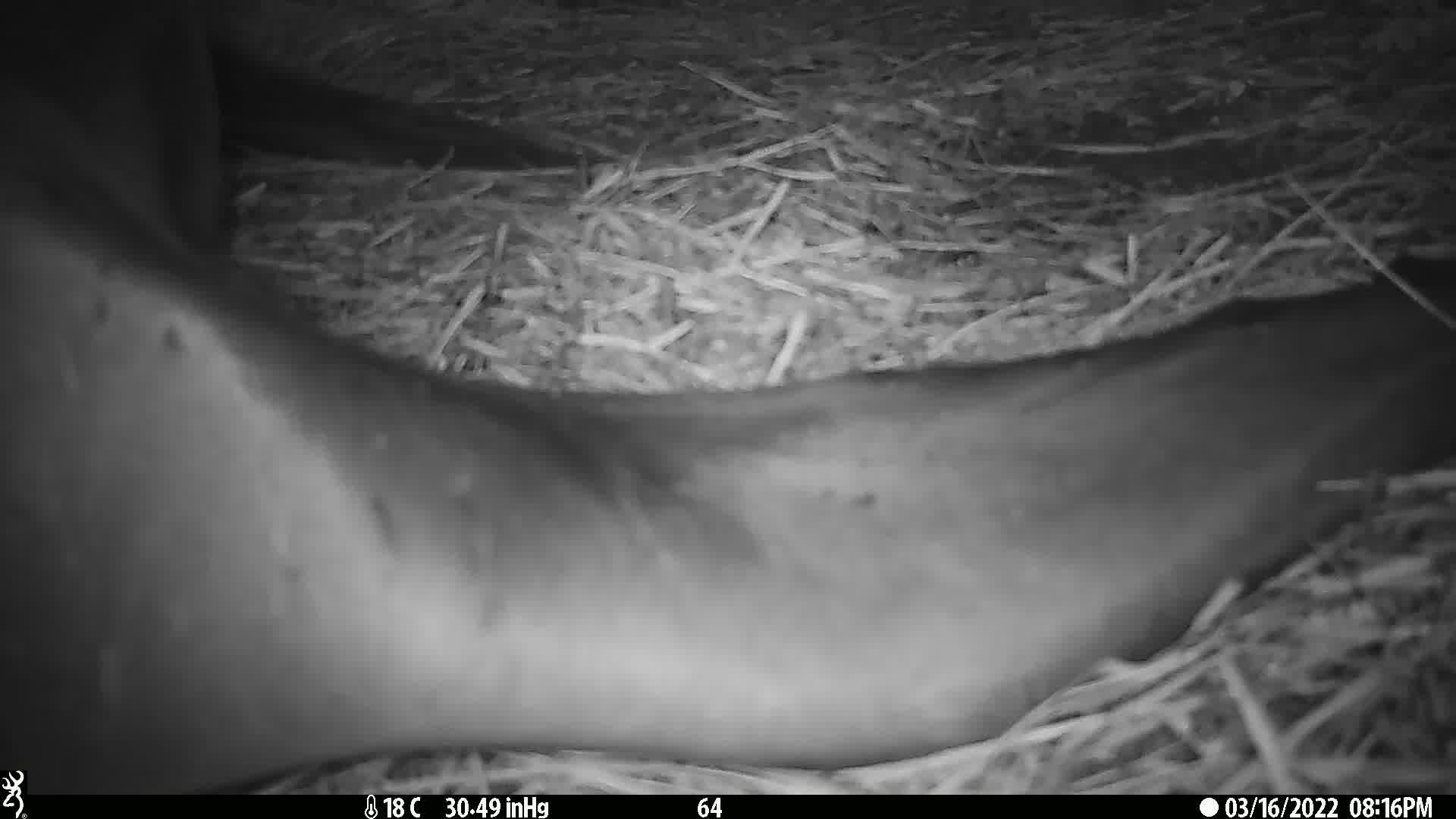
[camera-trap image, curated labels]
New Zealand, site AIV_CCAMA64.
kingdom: Animalia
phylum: Chordata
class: Mammalia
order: Carnivora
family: Otariidae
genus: Phocarctos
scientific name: Phocarctos hookeri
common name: new zealand sea lion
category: sealion